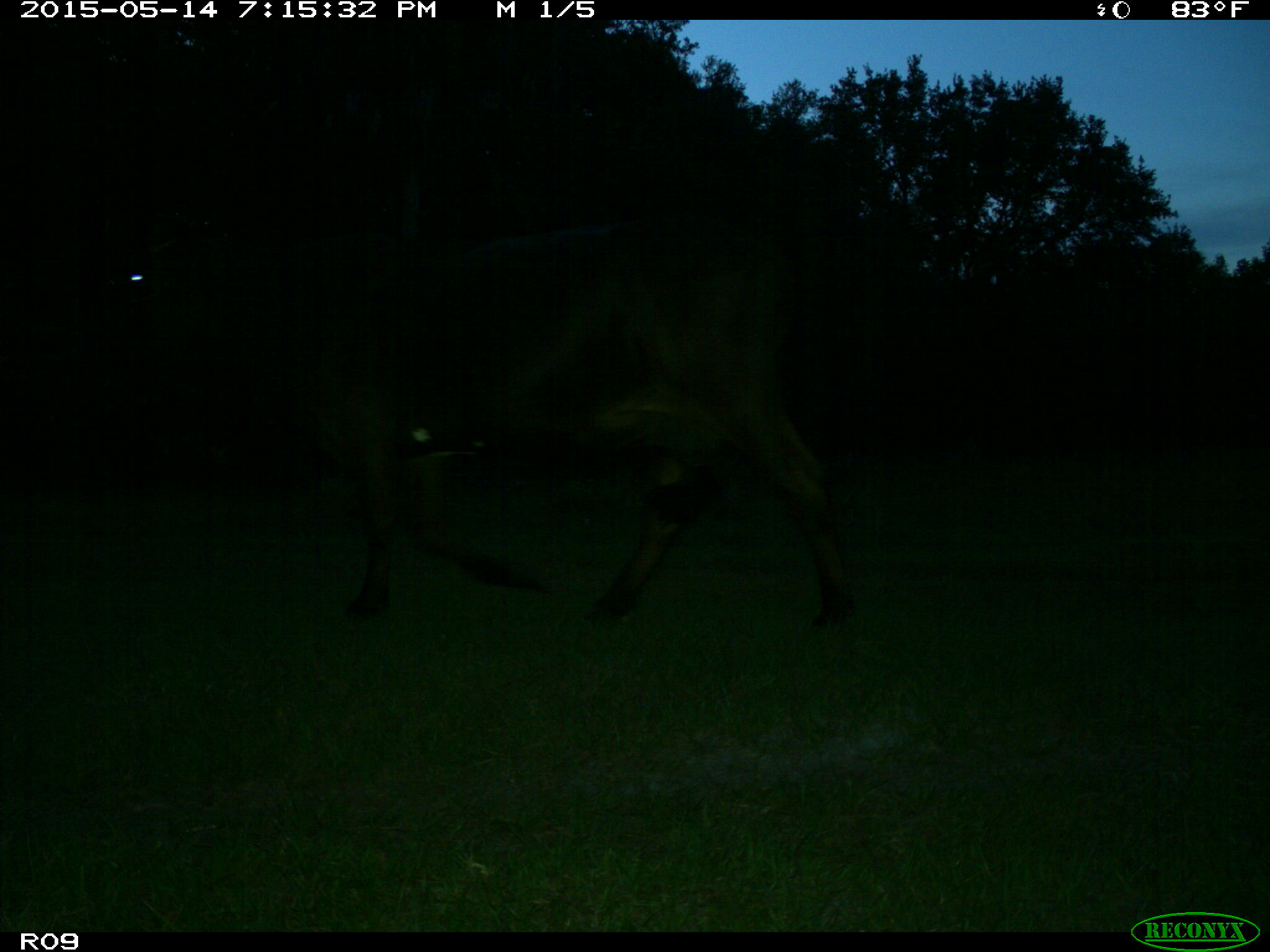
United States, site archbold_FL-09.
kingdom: Animalia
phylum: Chordata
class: Mammalia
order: Artiodactyla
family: Bovidae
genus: Bos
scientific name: Bos taurus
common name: domestic cow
Bos taurus (domestic cow).